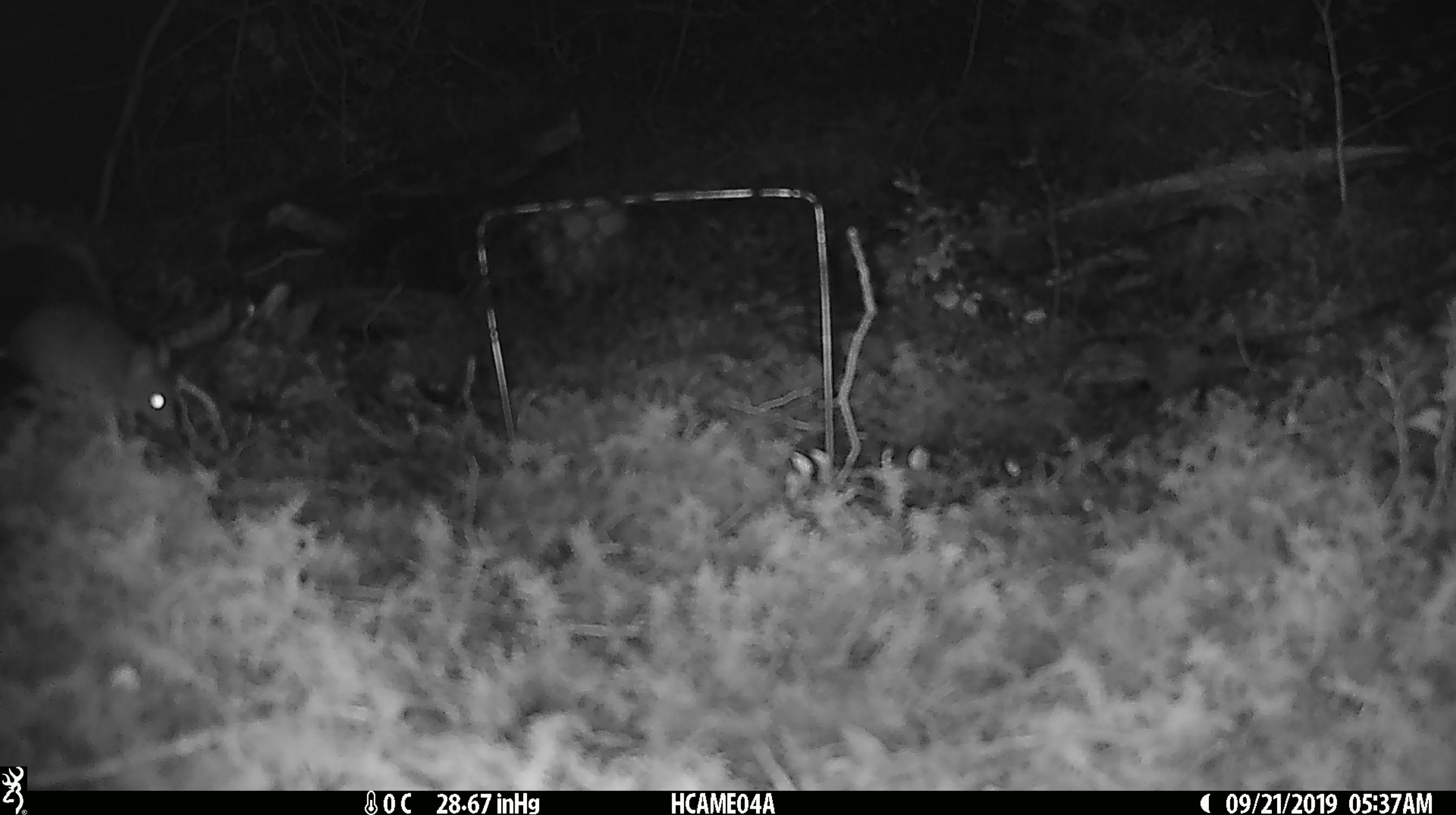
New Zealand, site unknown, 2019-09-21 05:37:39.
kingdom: Animalia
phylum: Chordata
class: Mammalia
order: Rodentia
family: Muridae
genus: Mus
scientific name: Mus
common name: mouse